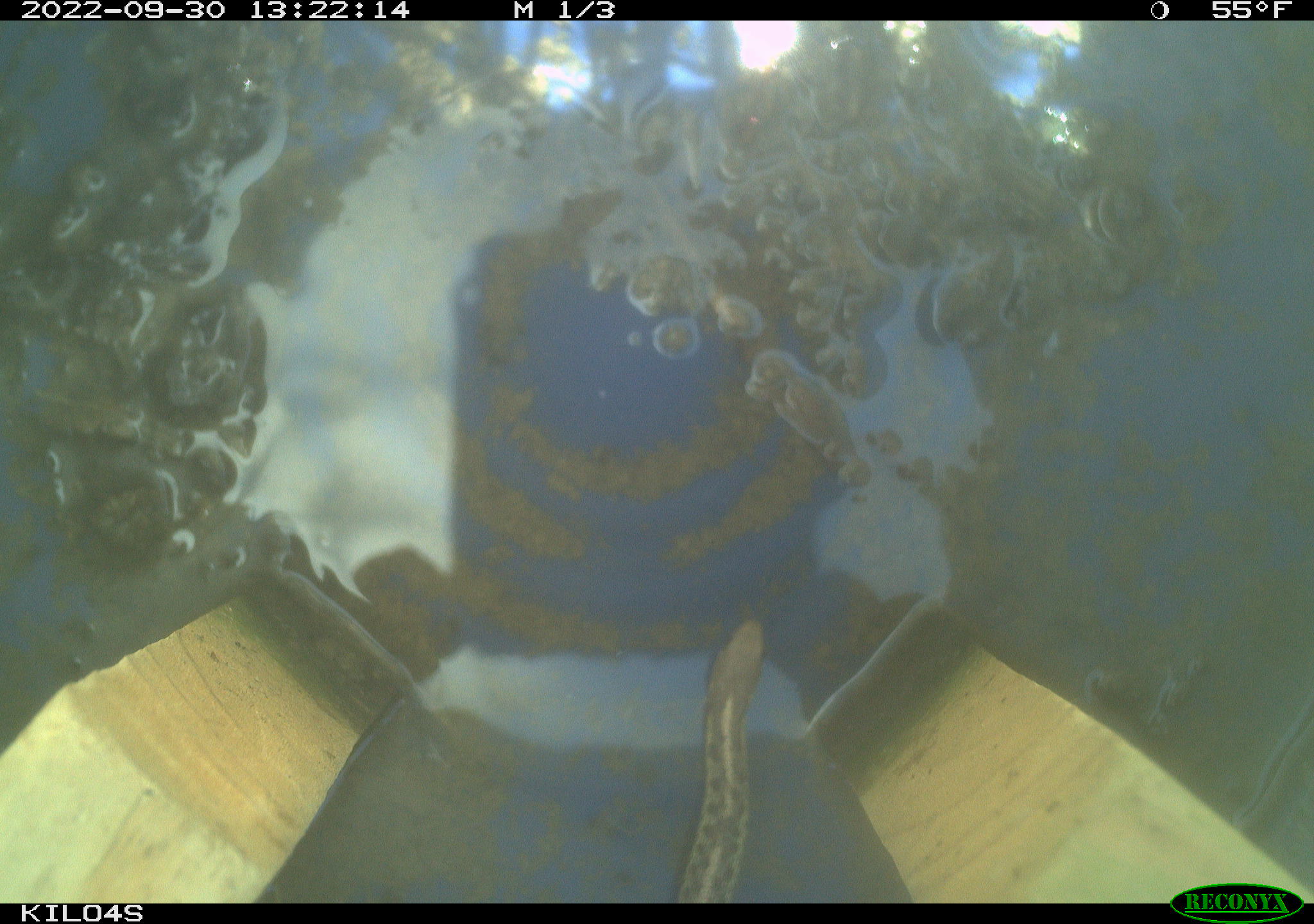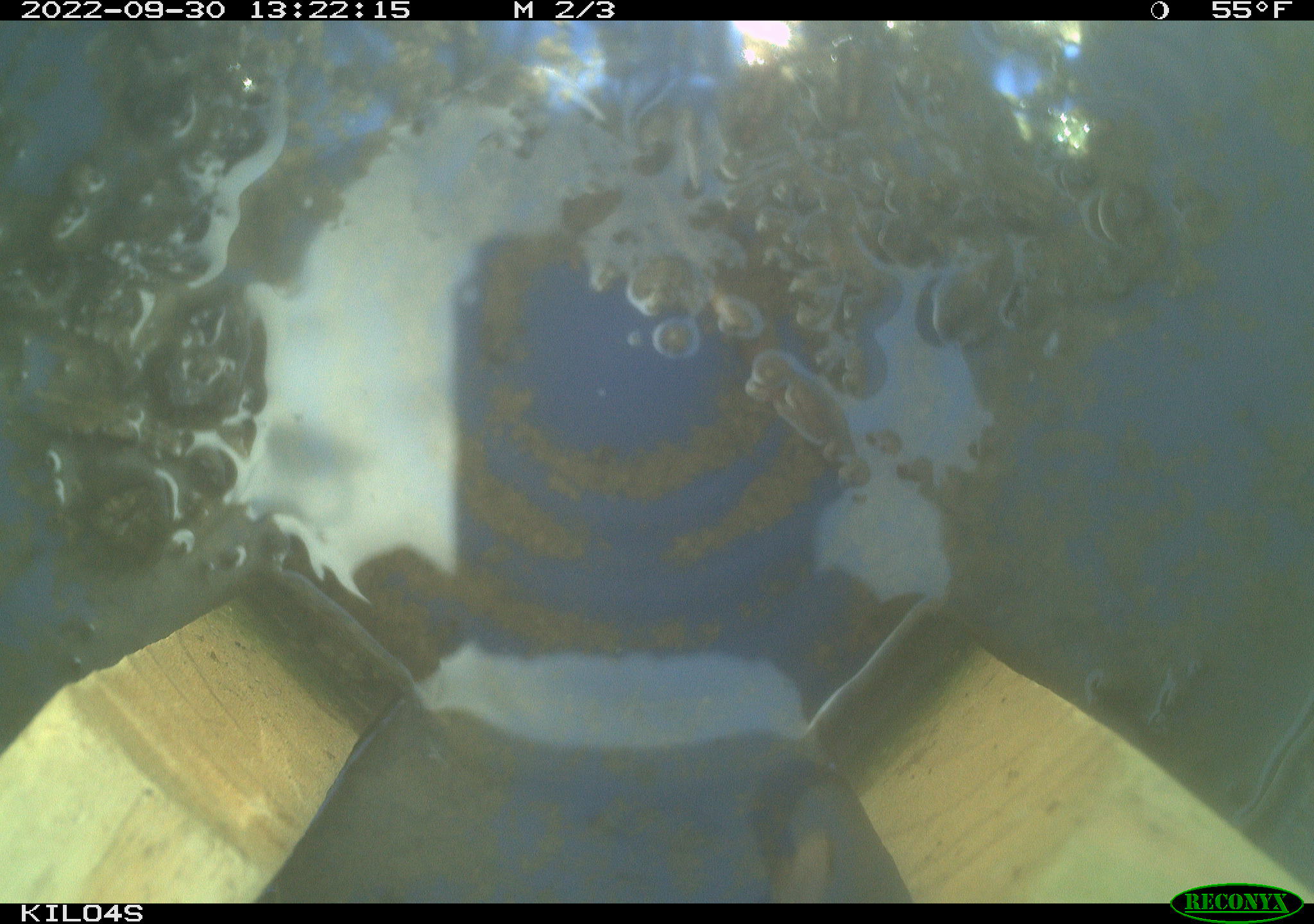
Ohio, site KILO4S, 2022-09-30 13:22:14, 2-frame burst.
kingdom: Animalia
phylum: Chordata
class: Reptilia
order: Squamata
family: Colubridae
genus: Thamnophis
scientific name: Thamnophis sirtalis sirtalis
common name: eastern gartersnake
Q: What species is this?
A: Eastern gartersnake (Thamnophis sirtalis sirtalis).